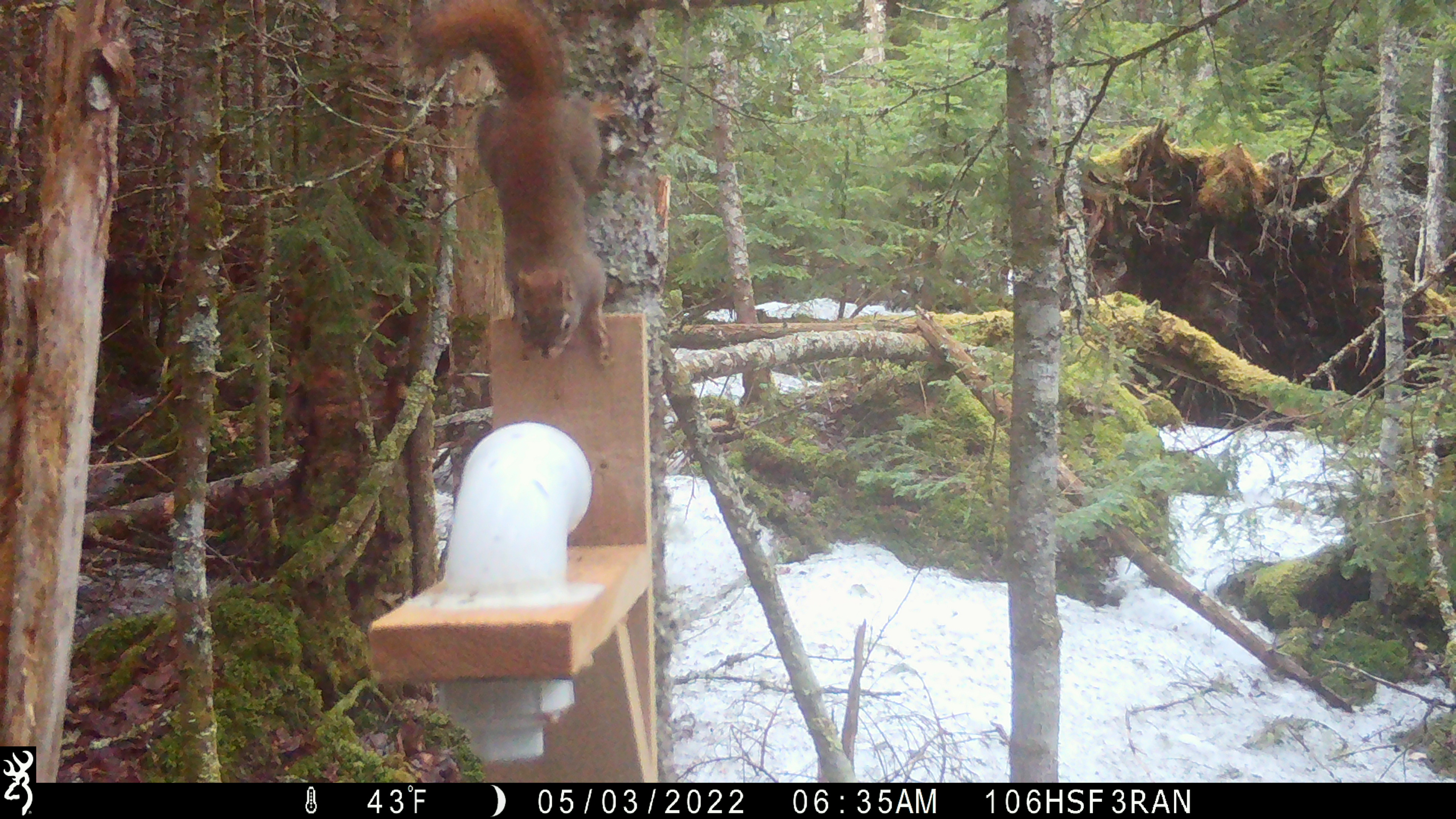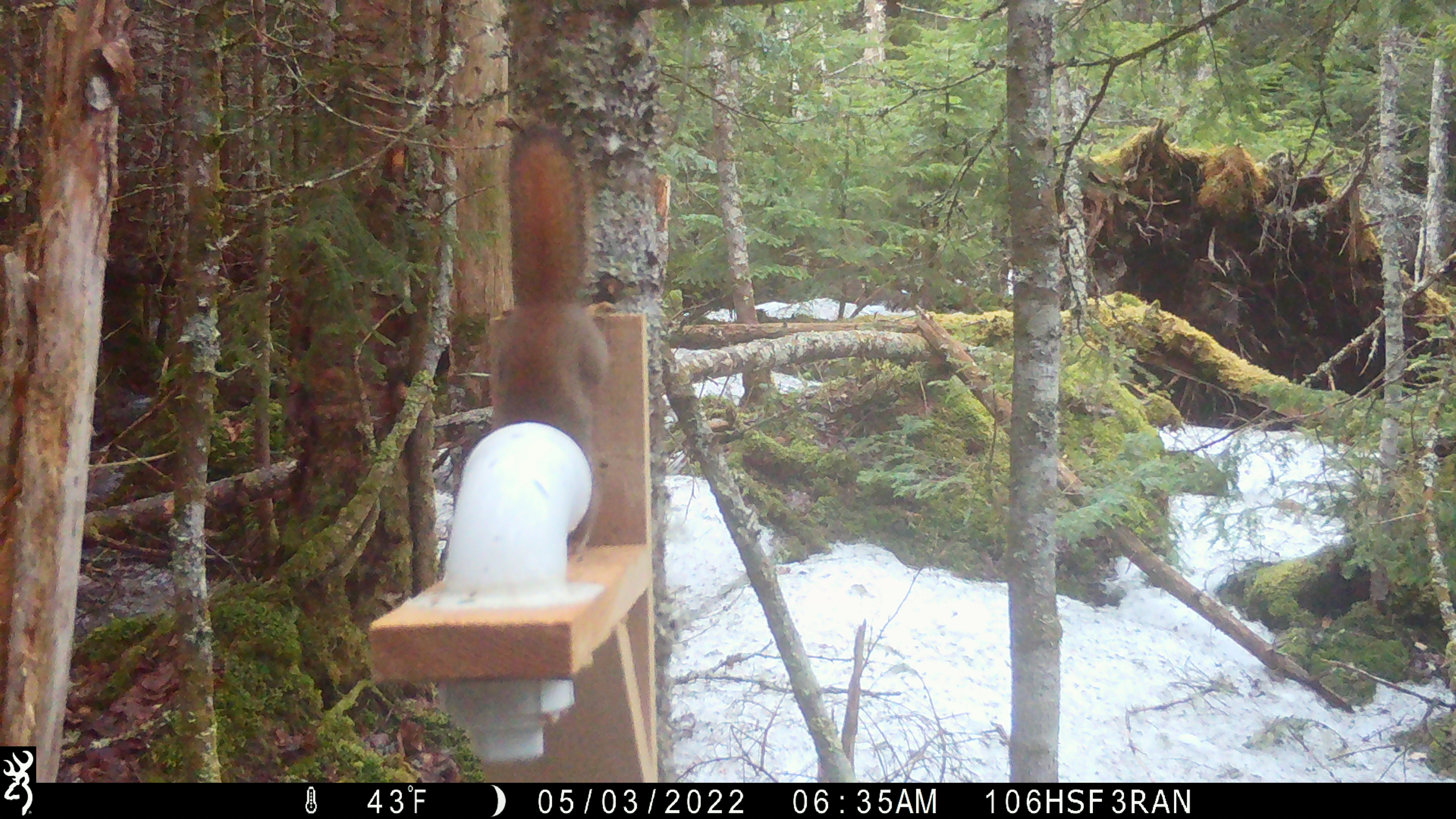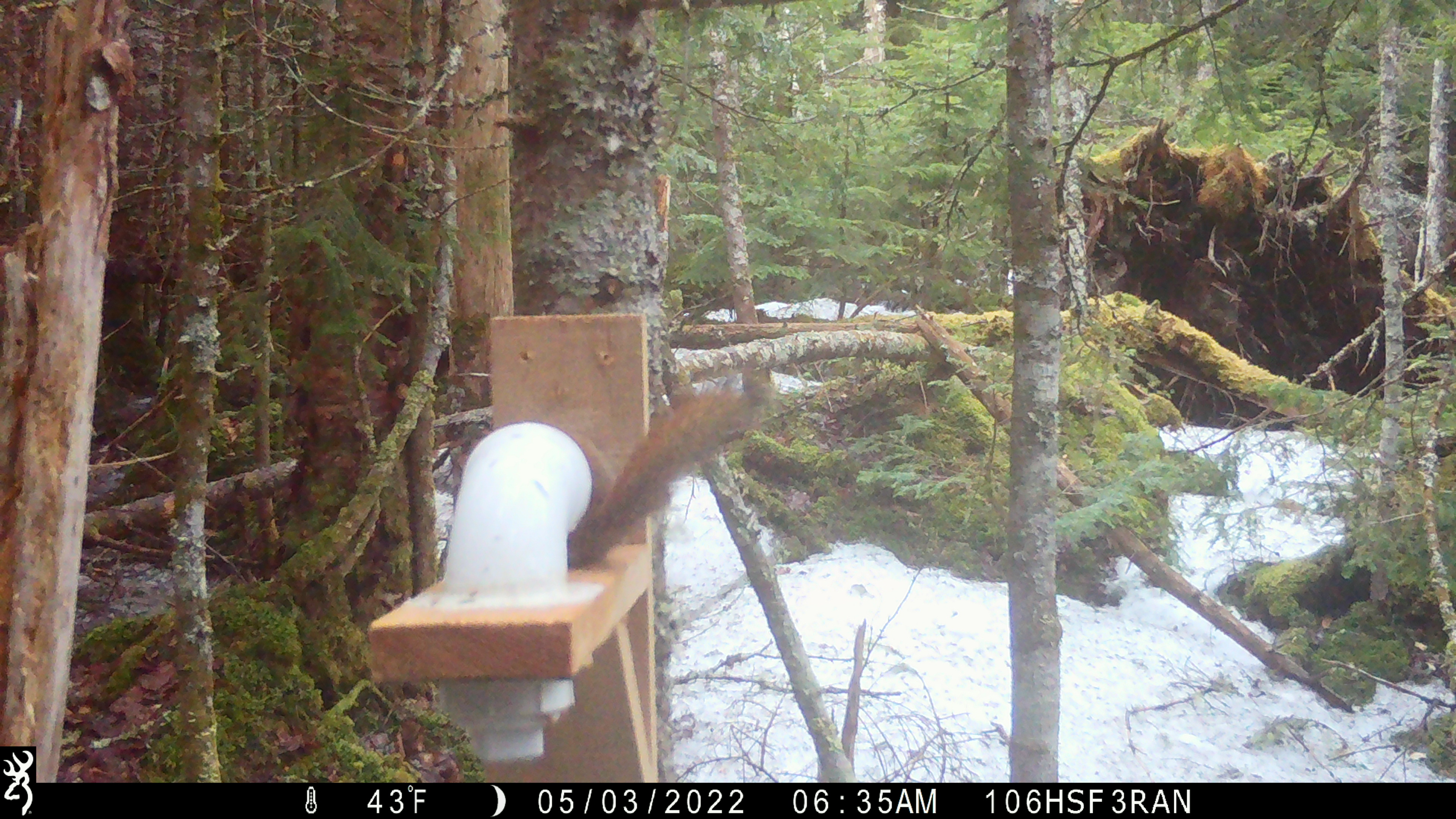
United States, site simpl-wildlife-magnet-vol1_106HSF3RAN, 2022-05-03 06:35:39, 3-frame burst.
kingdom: Animalia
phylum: Chordata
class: Mammalia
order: Rodentia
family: Sciuridae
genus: Tamiasciurus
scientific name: Tamiasciurus hudsonicus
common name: red squirrel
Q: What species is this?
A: Red squirrel (Tamiasciurus hudsonicus).